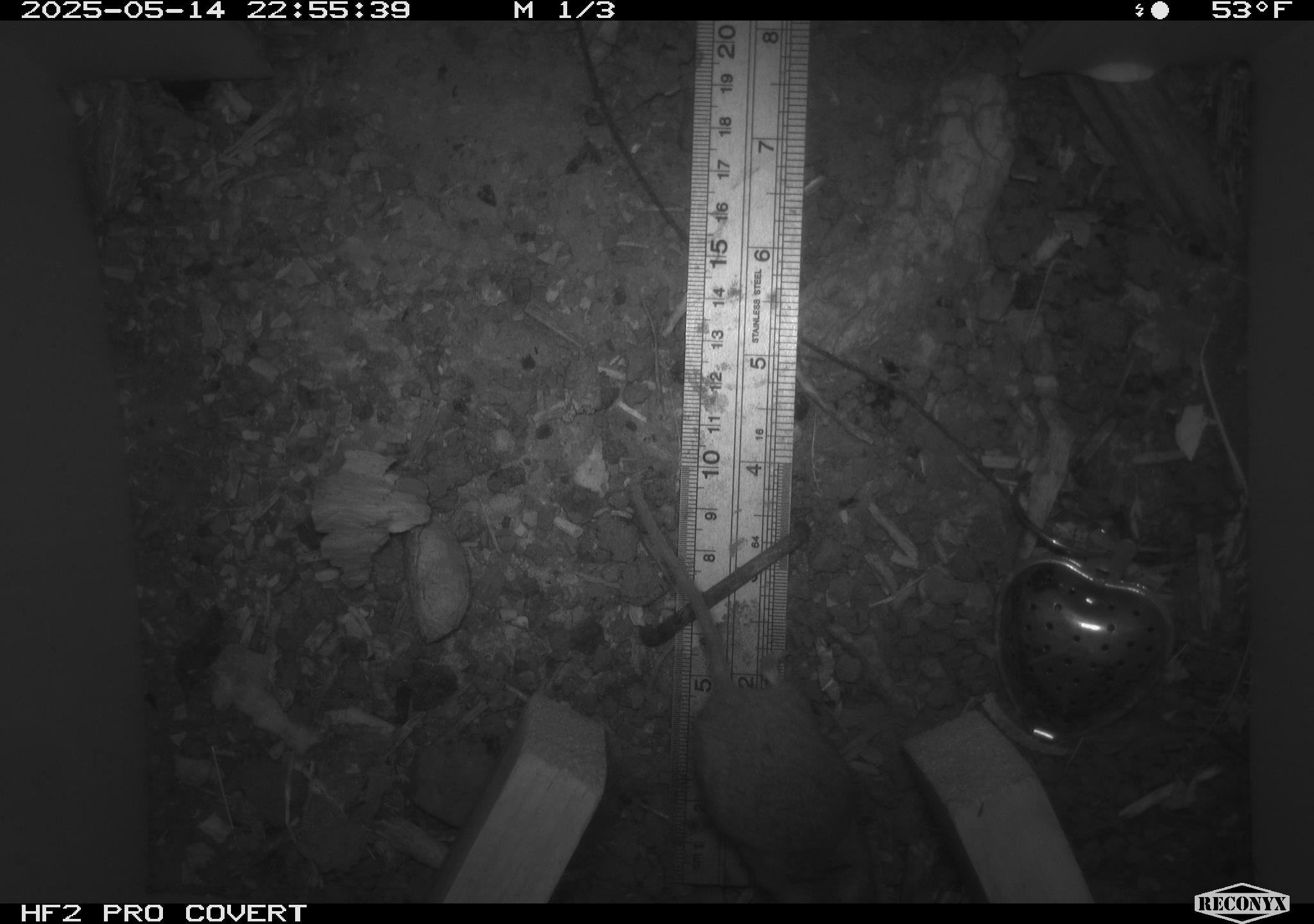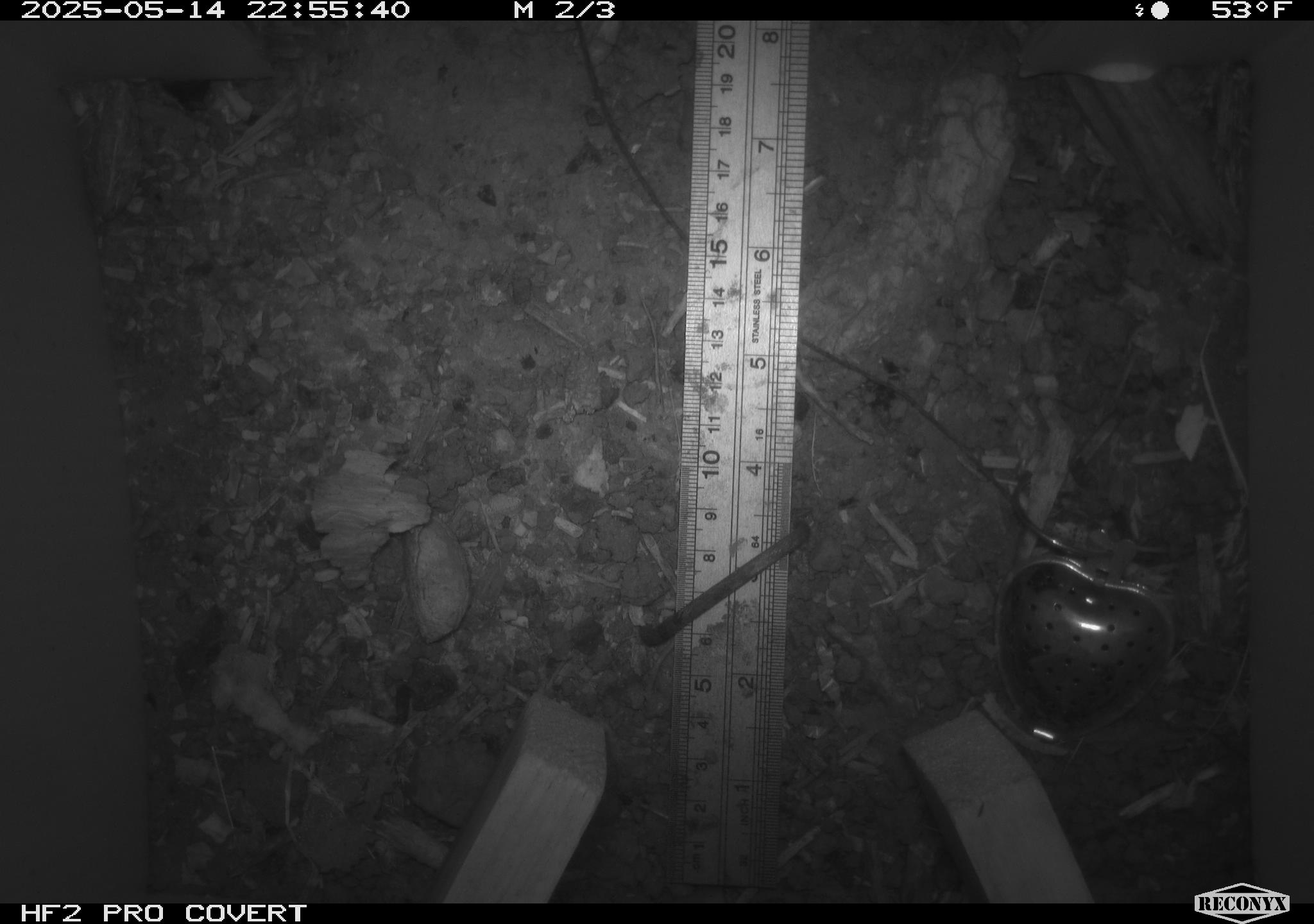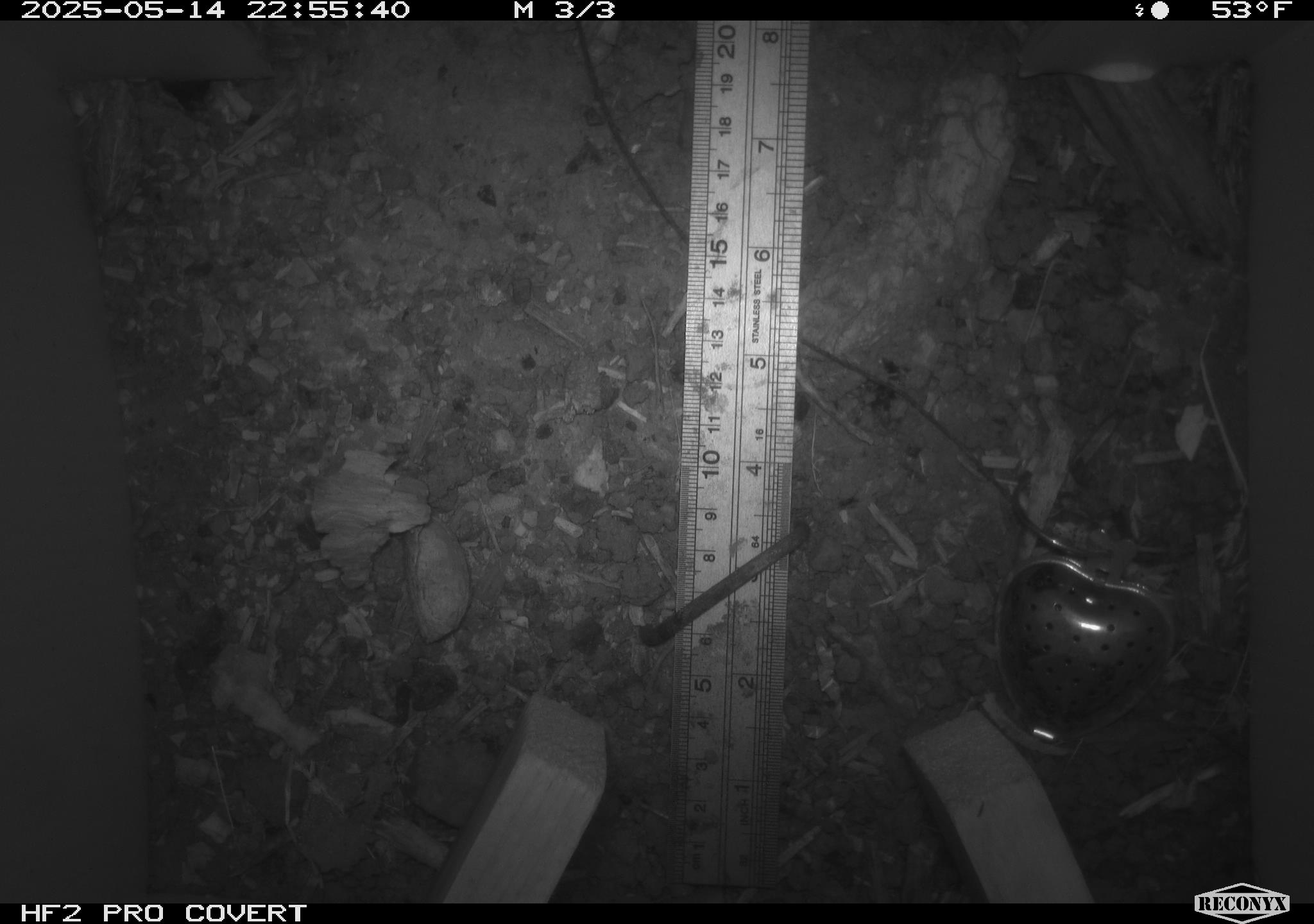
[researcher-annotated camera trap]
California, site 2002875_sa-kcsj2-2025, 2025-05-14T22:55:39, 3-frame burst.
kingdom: Animalia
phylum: Chordata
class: Mammalia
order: Rodentia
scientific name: Rodentia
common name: rodent